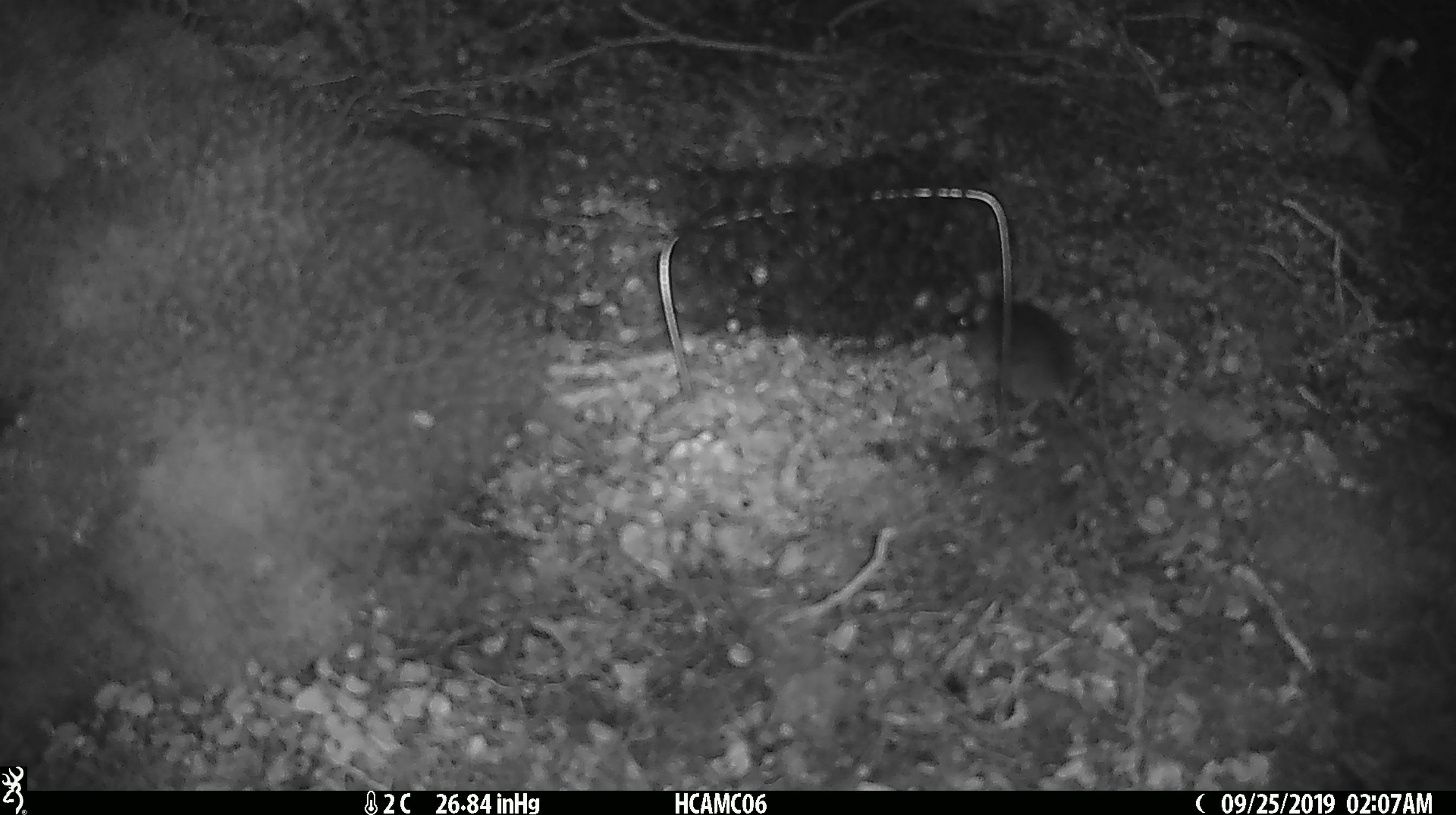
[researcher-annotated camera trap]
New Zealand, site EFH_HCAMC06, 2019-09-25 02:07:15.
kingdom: Animalia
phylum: Chordata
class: Mammalia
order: Rodentia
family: Muridae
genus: Mus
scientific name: Mus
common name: mouse